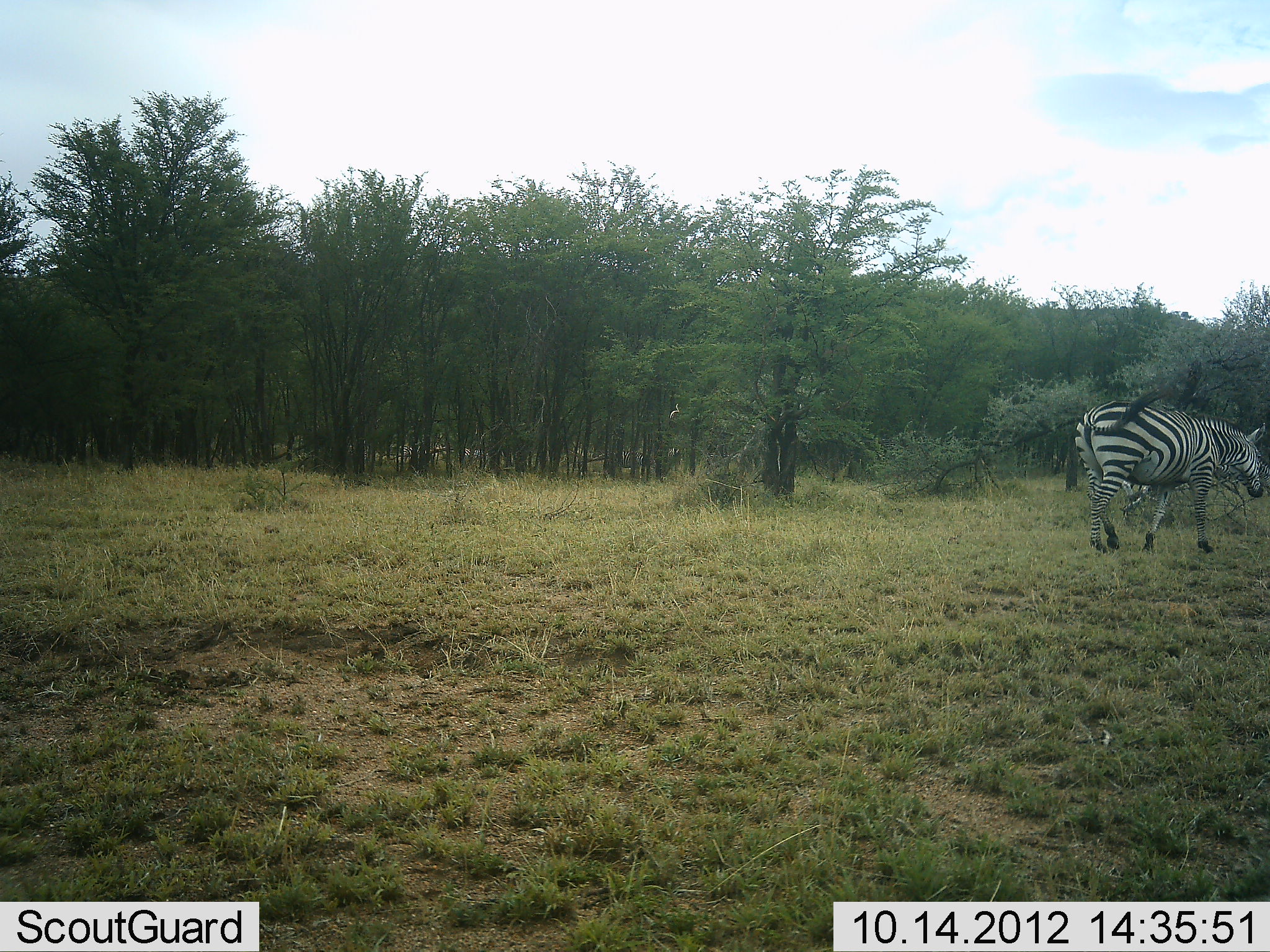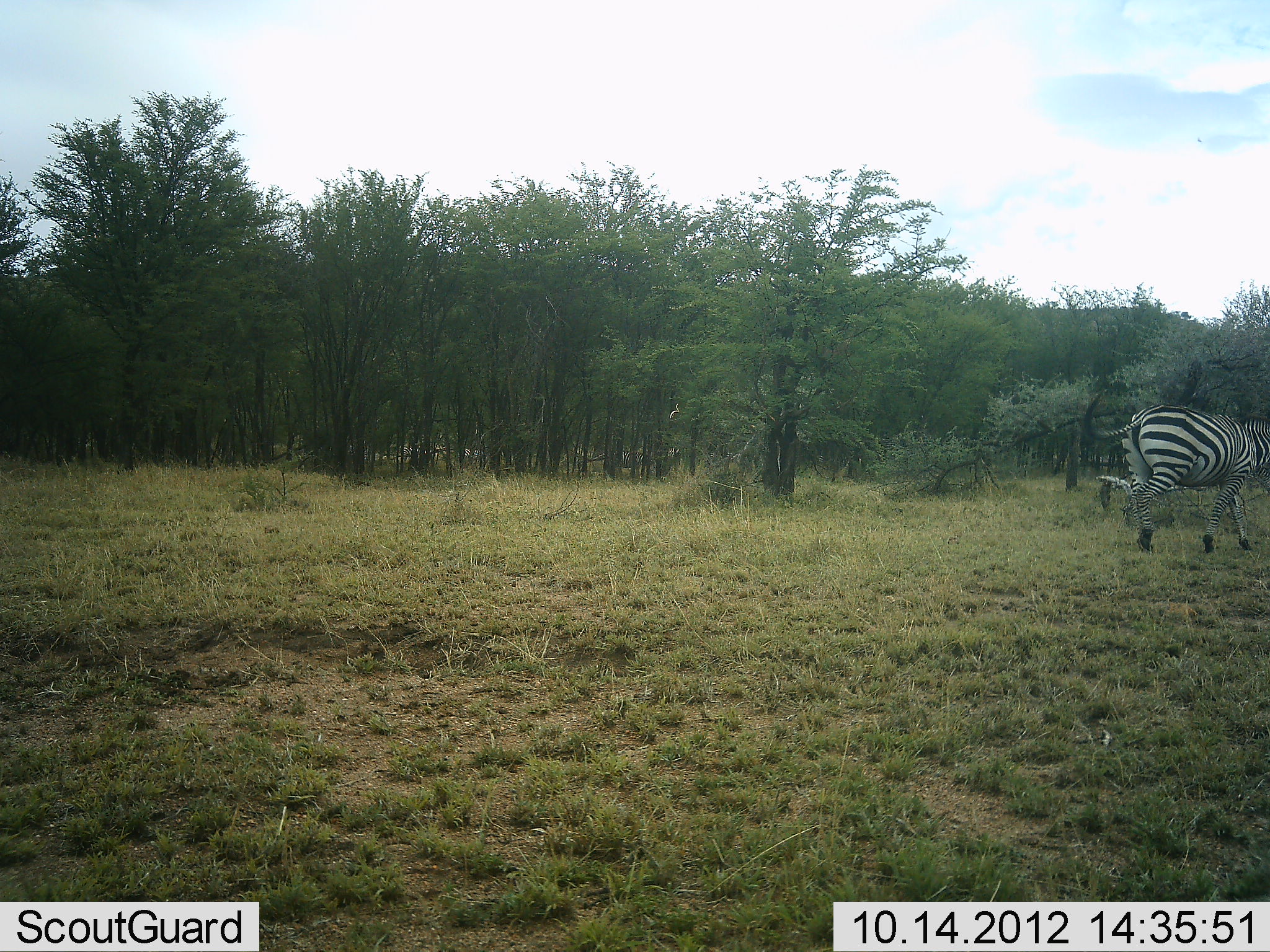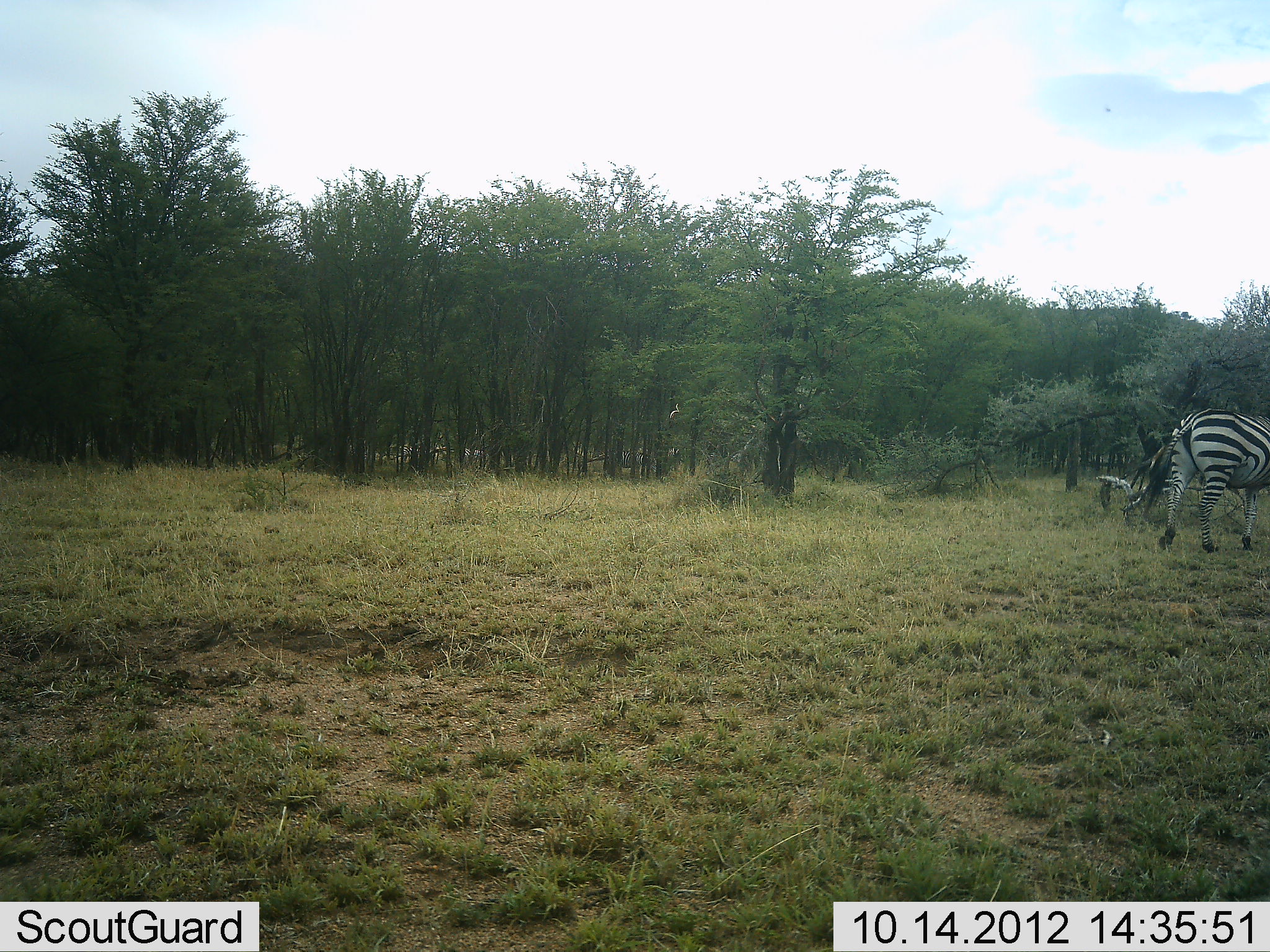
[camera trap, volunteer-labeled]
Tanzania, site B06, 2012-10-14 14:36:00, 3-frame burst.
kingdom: Animalia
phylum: Chordata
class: Mammalia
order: Perissodactyla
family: Equidae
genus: Equus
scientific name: Equus quagga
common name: plains zebra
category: zebra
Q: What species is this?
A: Zebra (plains zebra) (Equus quagga).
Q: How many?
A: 1.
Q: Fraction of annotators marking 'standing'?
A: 20%.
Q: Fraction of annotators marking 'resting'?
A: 0%.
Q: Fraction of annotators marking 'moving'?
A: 100%.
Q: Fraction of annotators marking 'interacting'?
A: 0%.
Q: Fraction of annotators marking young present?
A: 0%.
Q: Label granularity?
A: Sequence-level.